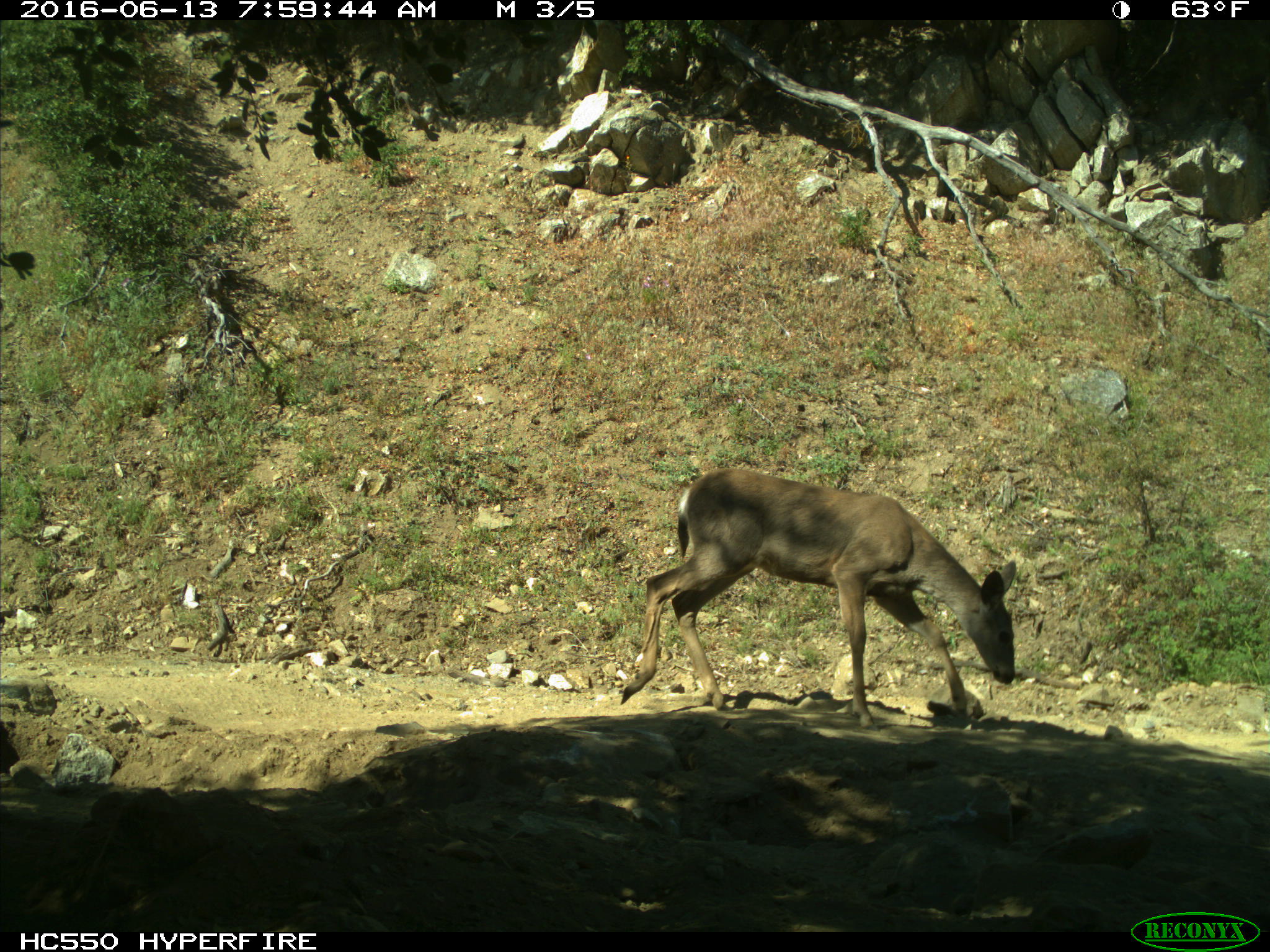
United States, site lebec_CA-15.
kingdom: Animalia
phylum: Chordata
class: Mammalia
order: Artiodactyla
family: Cervidae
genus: Odocoileus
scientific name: Odocoileus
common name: deer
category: unidentified deer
Unidentified deer (deer) (Odocoileus).